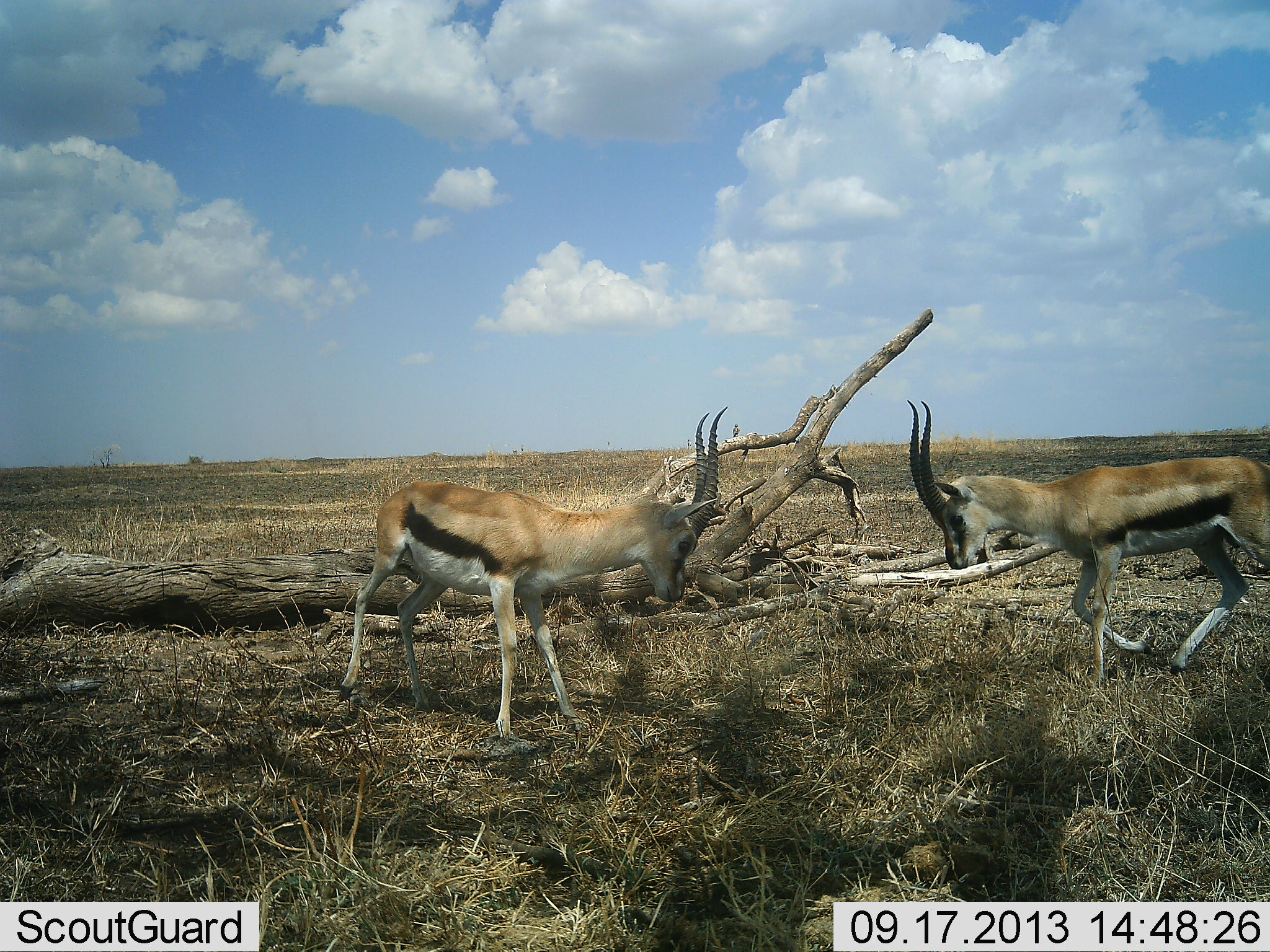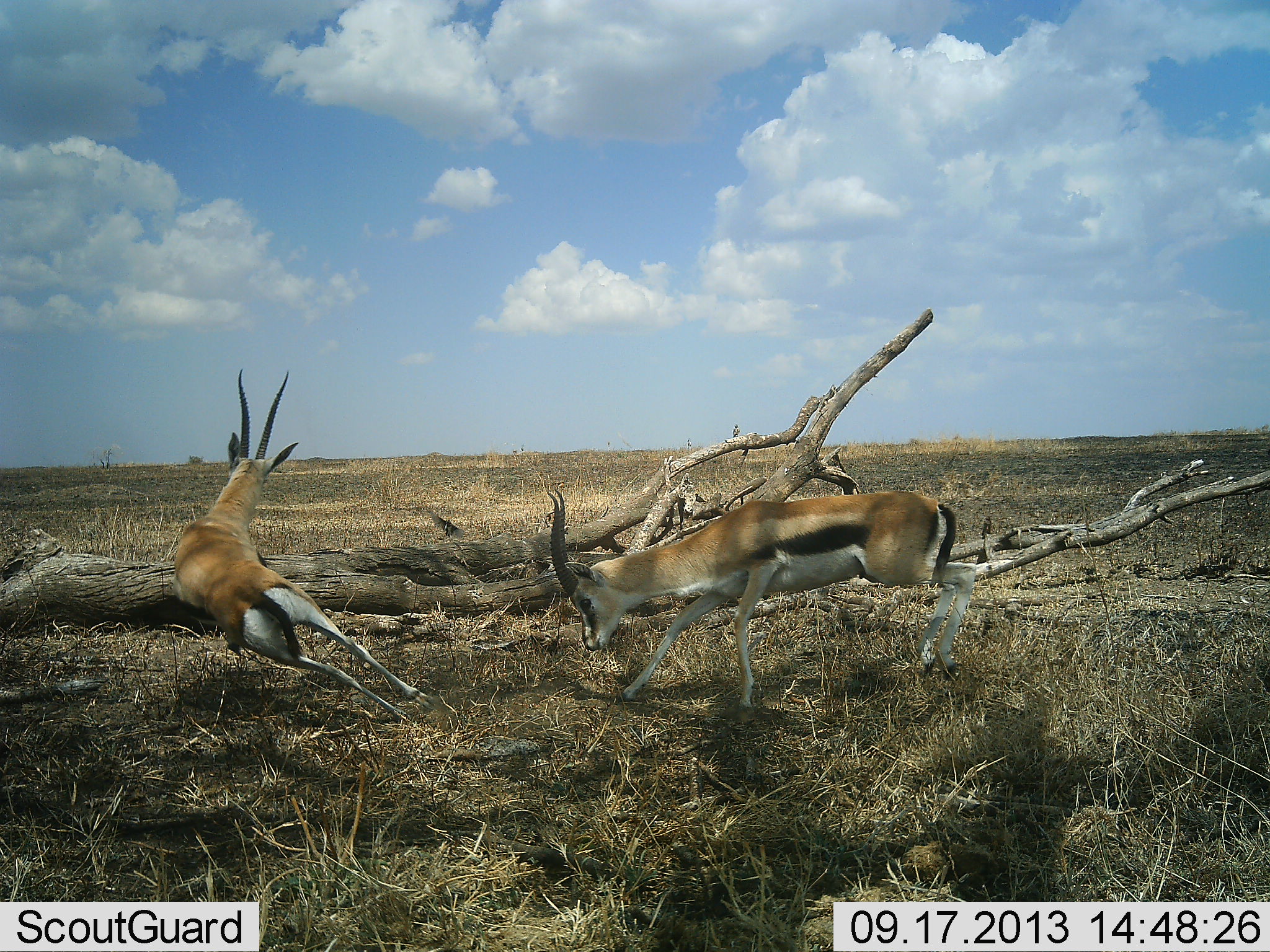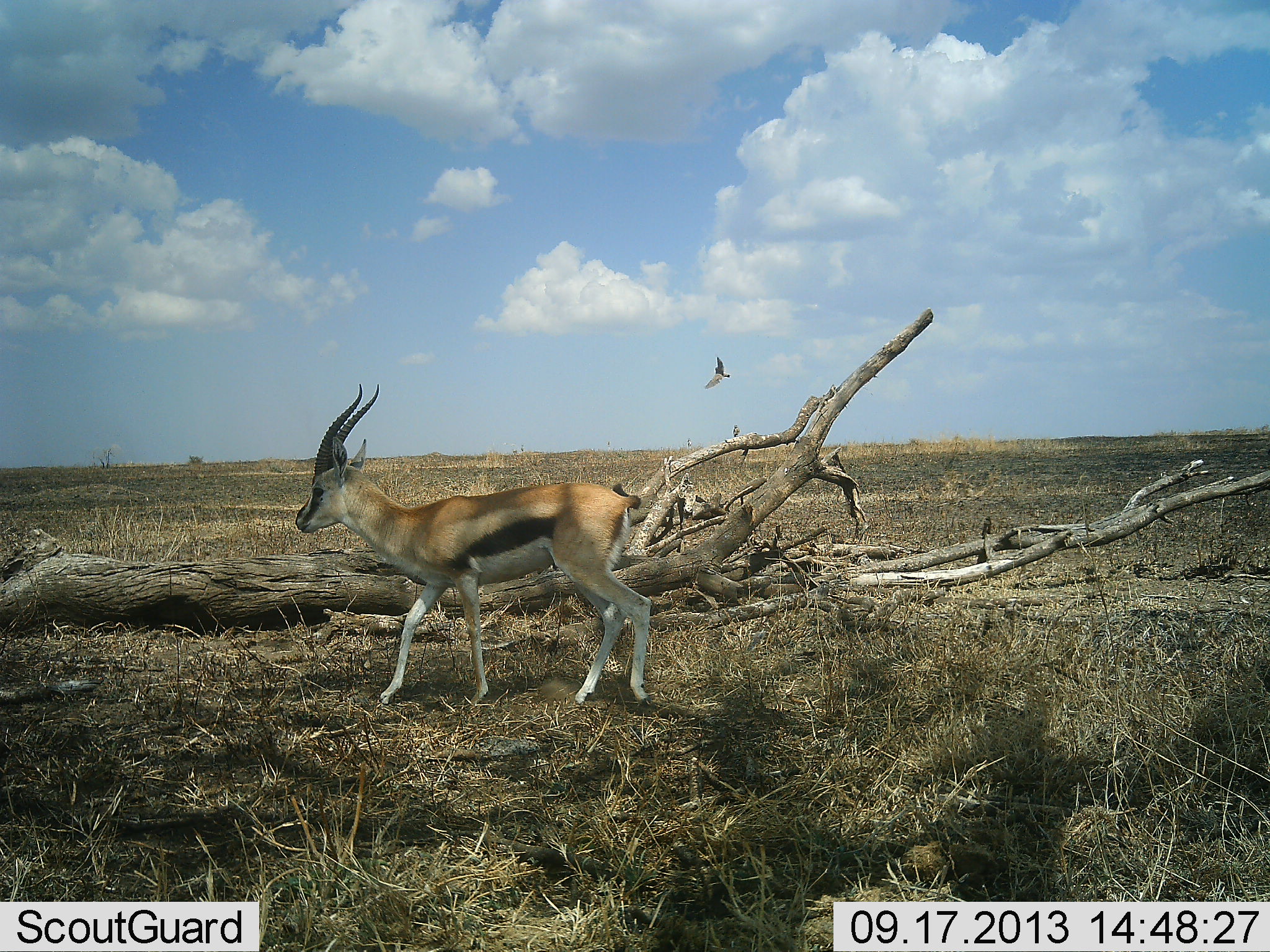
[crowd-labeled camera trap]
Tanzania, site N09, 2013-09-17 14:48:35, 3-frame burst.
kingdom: Animalia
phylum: Chordata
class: Mammalia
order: Artiodactyla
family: Bovidae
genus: Eudorcas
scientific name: Eudorcas thomsonii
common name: thomson's gazelle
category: gazellethomsons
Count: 2.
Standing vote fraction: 9%.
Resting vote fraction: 3%.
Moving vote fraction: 26%.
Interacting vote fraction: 91%.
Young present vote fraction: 0%.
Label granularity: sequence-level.